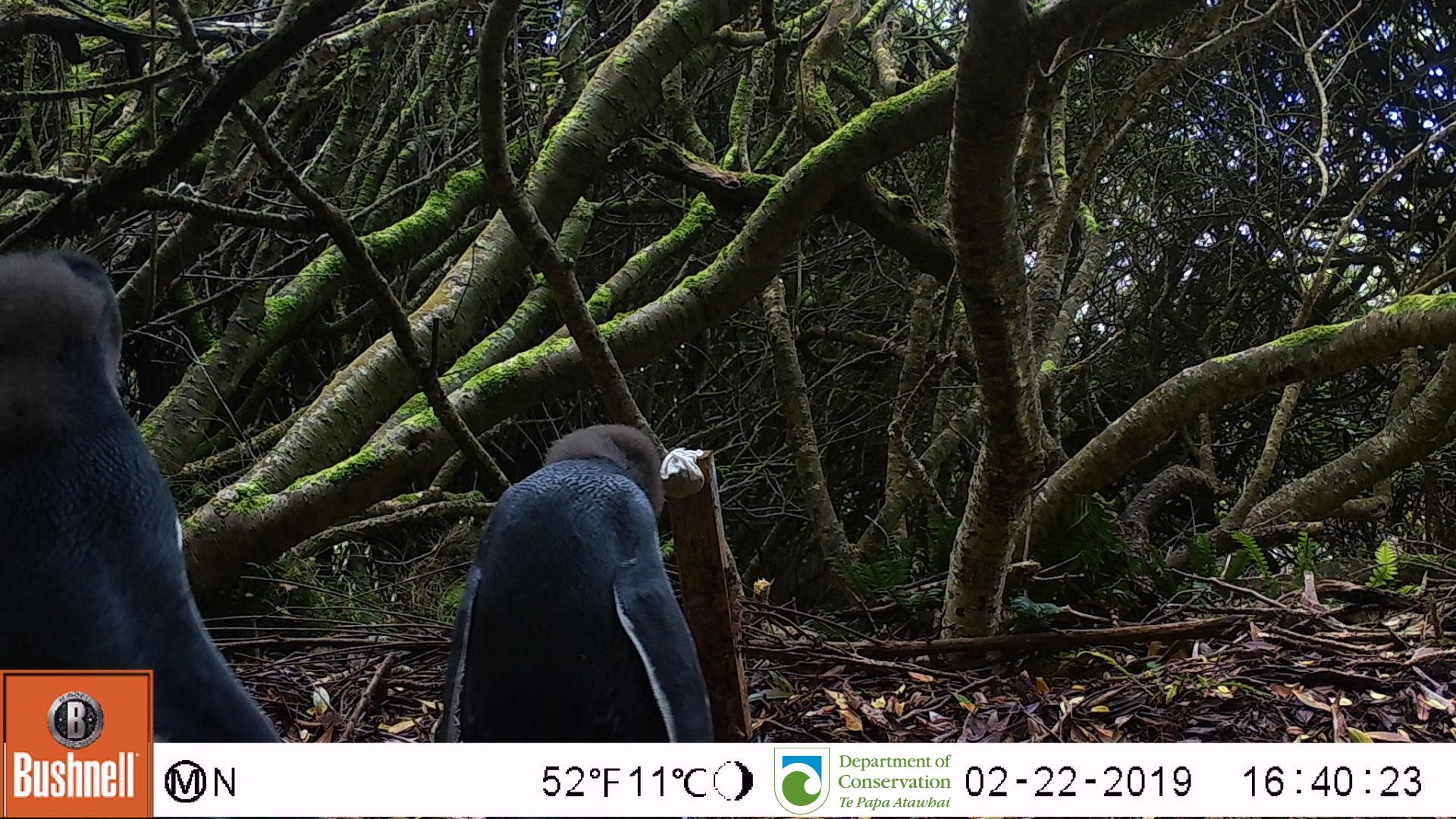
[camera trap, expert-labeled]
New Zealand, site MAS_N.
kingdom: Animalia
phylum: Chordata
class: Aves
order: Sphenisciformes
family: Spheniscidae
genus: Megadyptes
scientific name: Megadyptes antipodes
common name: yellow-eyed penguin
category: yellow eyed penguin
Yellow eyed penguin (yellow-eyed penguin) (Megadyptes antipodes).